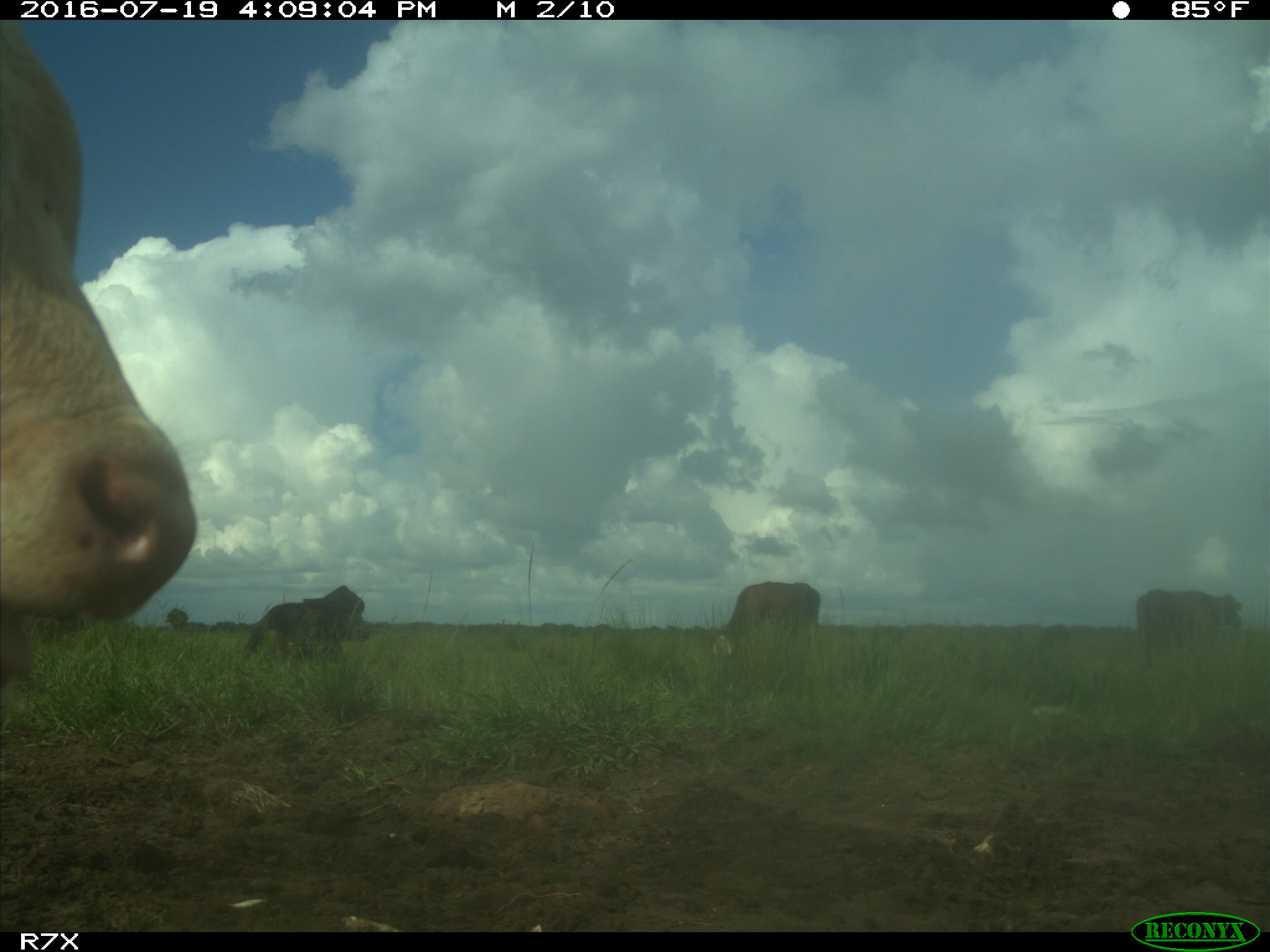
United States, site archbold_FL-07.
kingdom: Animalia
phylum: Chordata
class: Mammalia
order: Artiodactyla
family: Bovidae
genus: Bos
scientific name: Bos taurus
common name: domestic cow